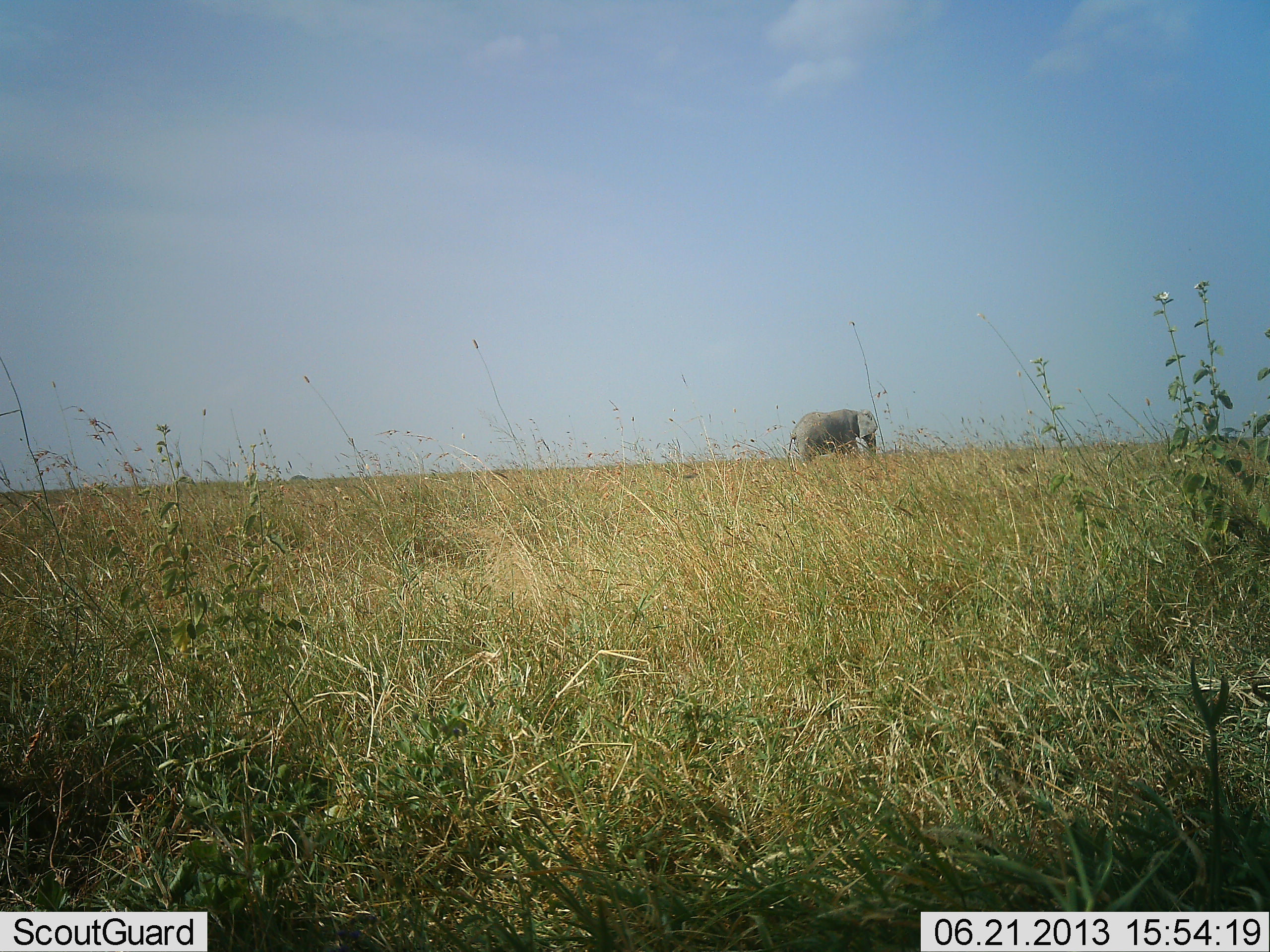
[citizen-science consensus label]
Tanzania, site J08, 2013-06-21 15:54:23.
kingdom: Animalia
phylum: Chordata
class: Mammalia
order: Proboscidea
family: Elephantidae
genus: Loxodonta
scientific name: Loxodonta africana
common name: african bush elephant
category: elephant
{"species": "elephant (african bush elephant) (Loxodonta africana)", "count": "1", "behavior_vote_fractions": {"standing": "40%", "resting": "0%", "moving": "63%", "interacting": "0%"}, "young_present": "0%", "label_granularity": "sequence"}